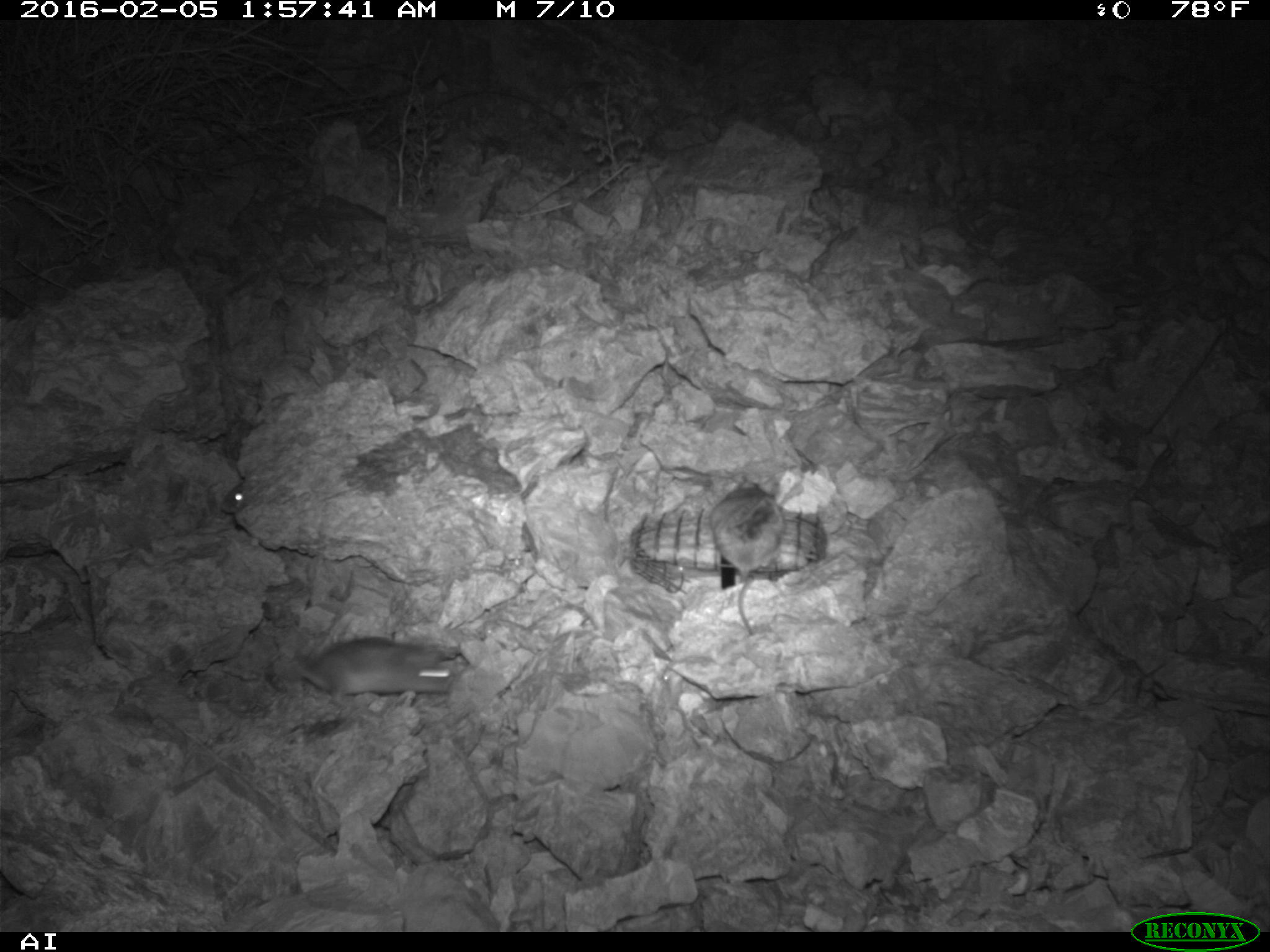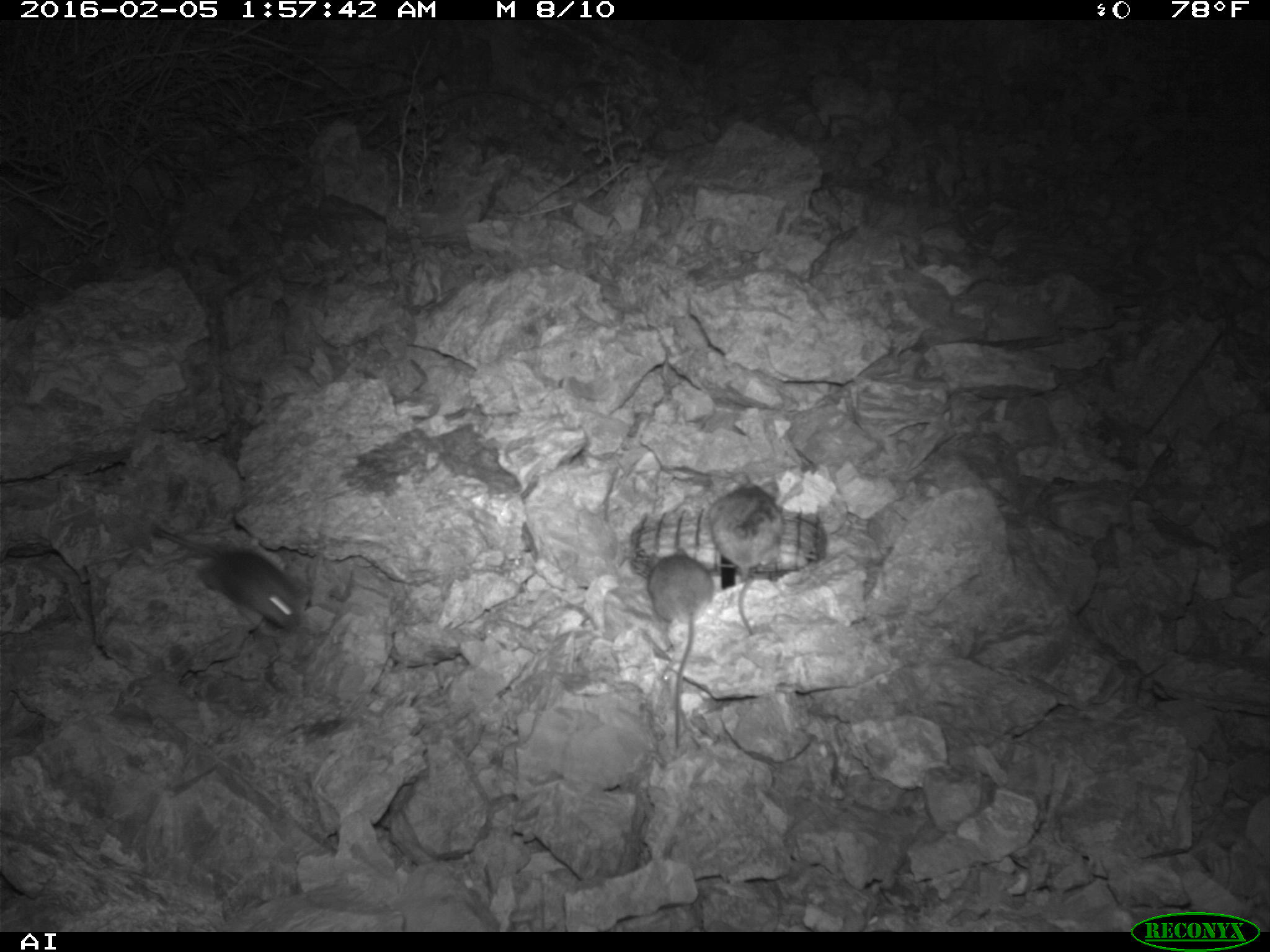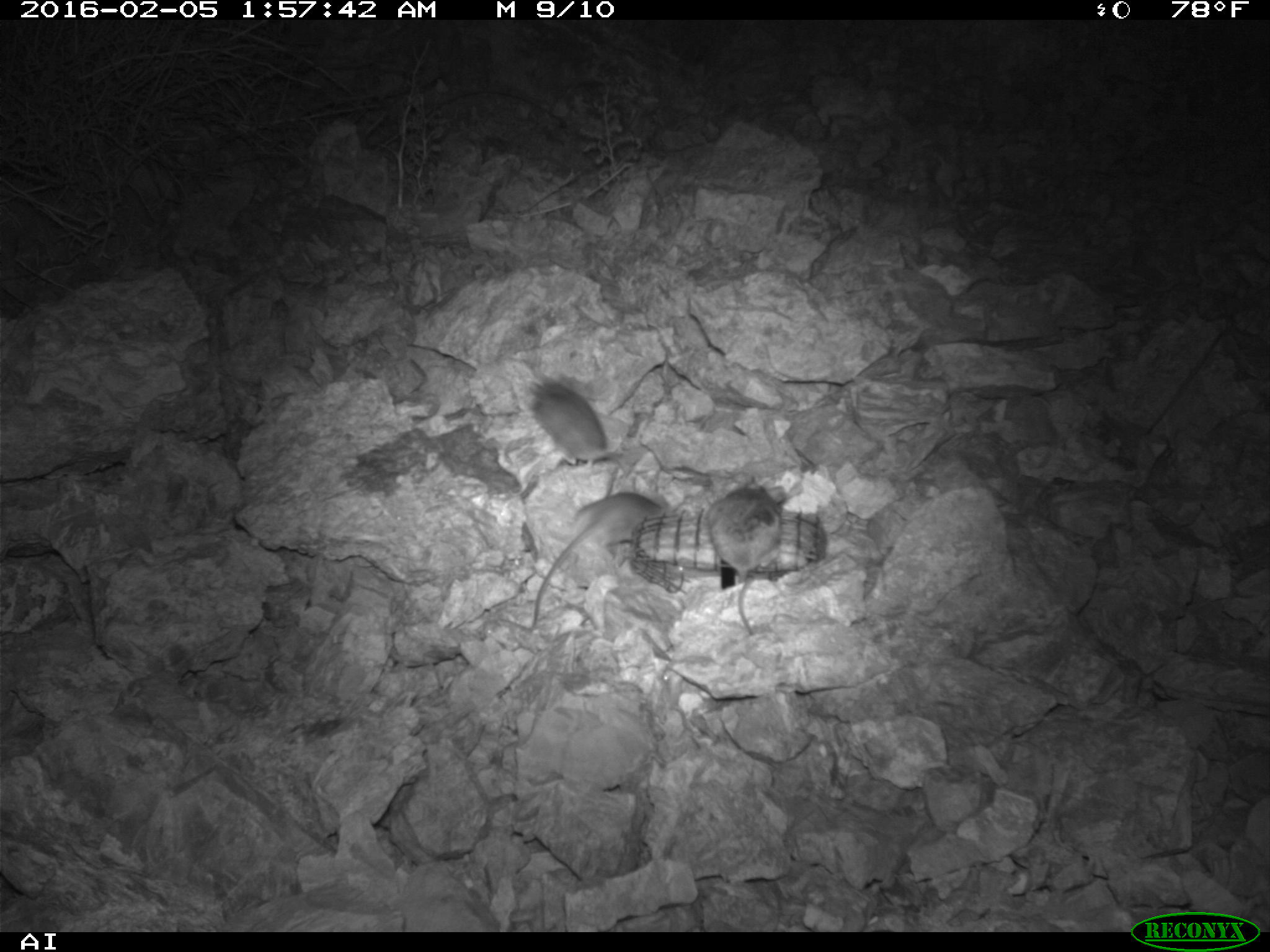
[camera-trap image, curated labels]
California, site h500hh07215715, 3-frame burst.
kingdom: Animalia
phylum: Chordata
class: Mammalia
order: Rodentia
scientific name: Rodentia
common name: rodent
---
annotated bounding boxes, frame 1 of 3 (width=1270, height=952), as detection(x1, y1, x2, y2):
rodent: detection(708, 480, 784, 635); detection(296, 637, 456, 705); detection(219, 483, 247, 514)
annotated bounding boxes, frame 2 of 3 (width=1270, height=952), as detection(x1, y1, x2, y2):
rodent: detection(154, 526, 301, 633); detection(646, 547, 714, 749); detection(708, 474, 784, 635)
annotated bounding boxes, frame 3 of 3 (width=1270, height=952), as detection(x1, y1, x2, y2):
rodent: detection(530, 489, 662, 627); detection(708, 472, 786, 638); detection(524, 372, 609, 467)